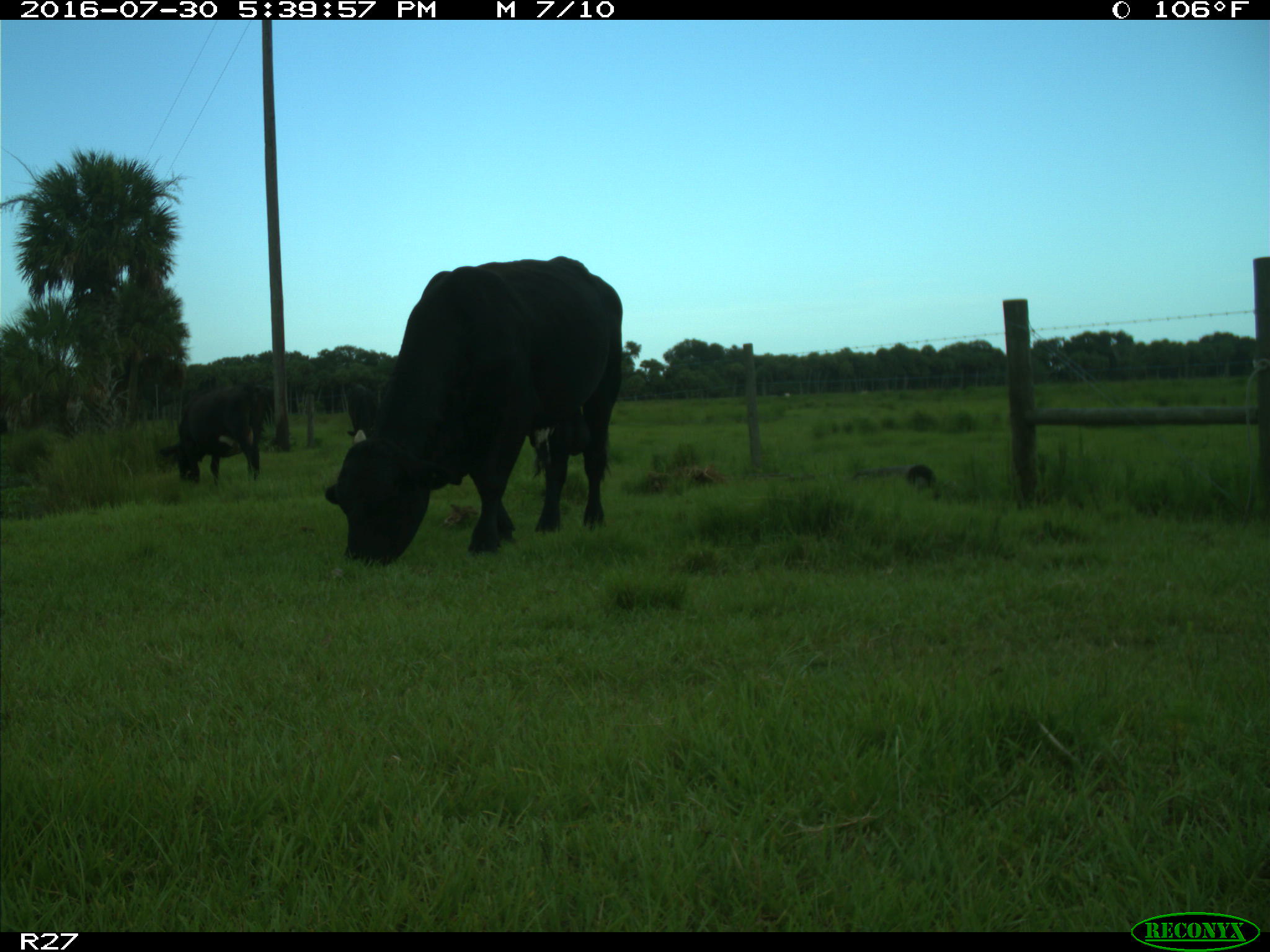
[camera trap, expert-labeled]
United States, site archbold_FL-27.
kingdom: Animalia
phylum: Chordata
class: Mammalia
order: Artiodactyla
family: Bovidae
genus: Bos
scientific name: Bos taurus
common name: domestic cow